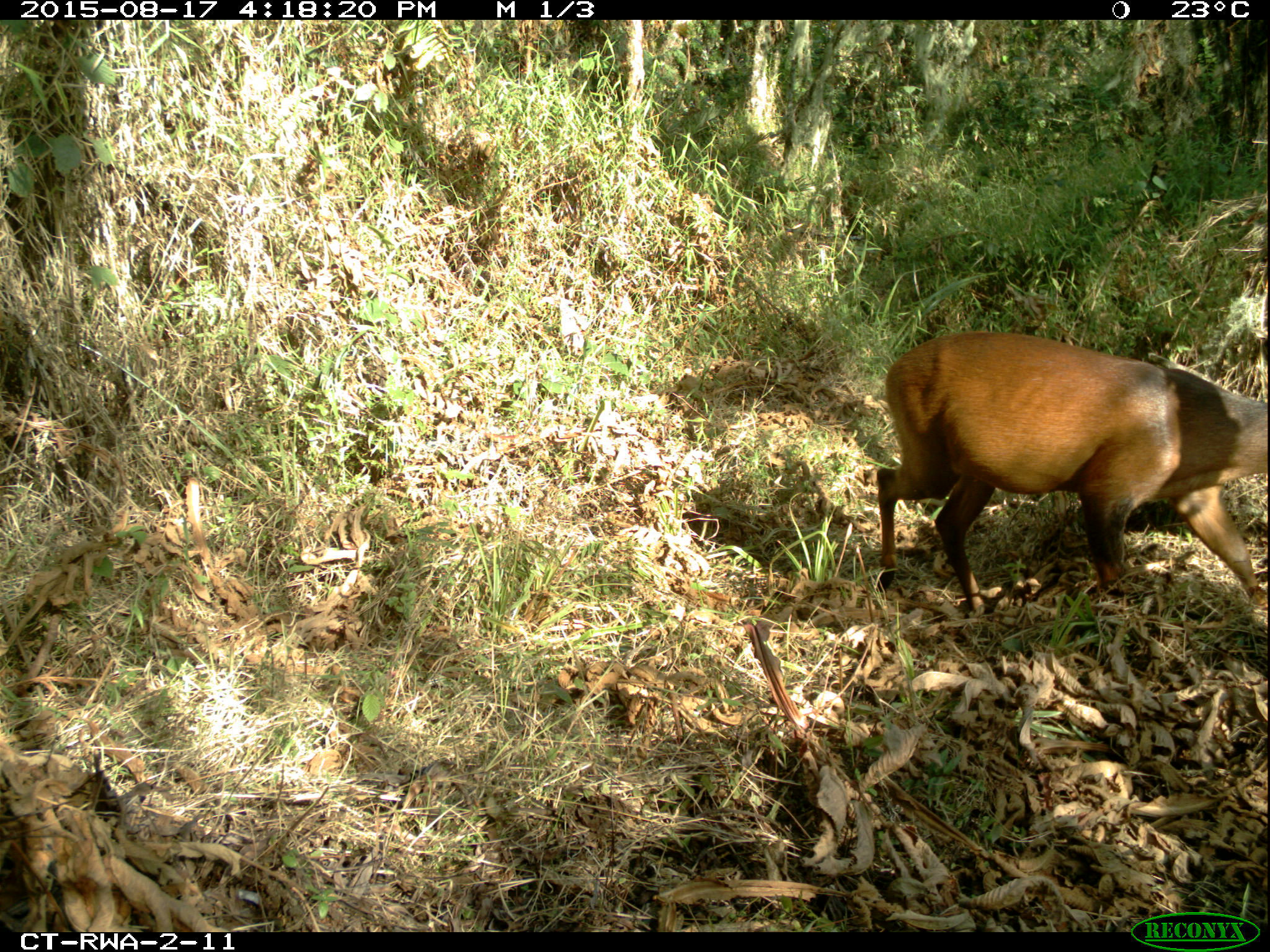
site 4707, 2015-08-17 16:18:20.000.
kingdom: Animalia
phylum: Chordata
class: Mammalia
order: Artiodactyla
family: Bovidae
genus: Cephalophus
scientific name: Cephalophus nigrifrons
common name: black-fronted duiker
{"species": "Cephalophus nigrifrons (black-fronted duiker)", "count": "1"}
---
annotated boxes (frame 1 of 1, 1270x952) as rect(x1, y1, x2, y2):
cephalophus nigrifrons: rect(873, 327, 1270, 617)